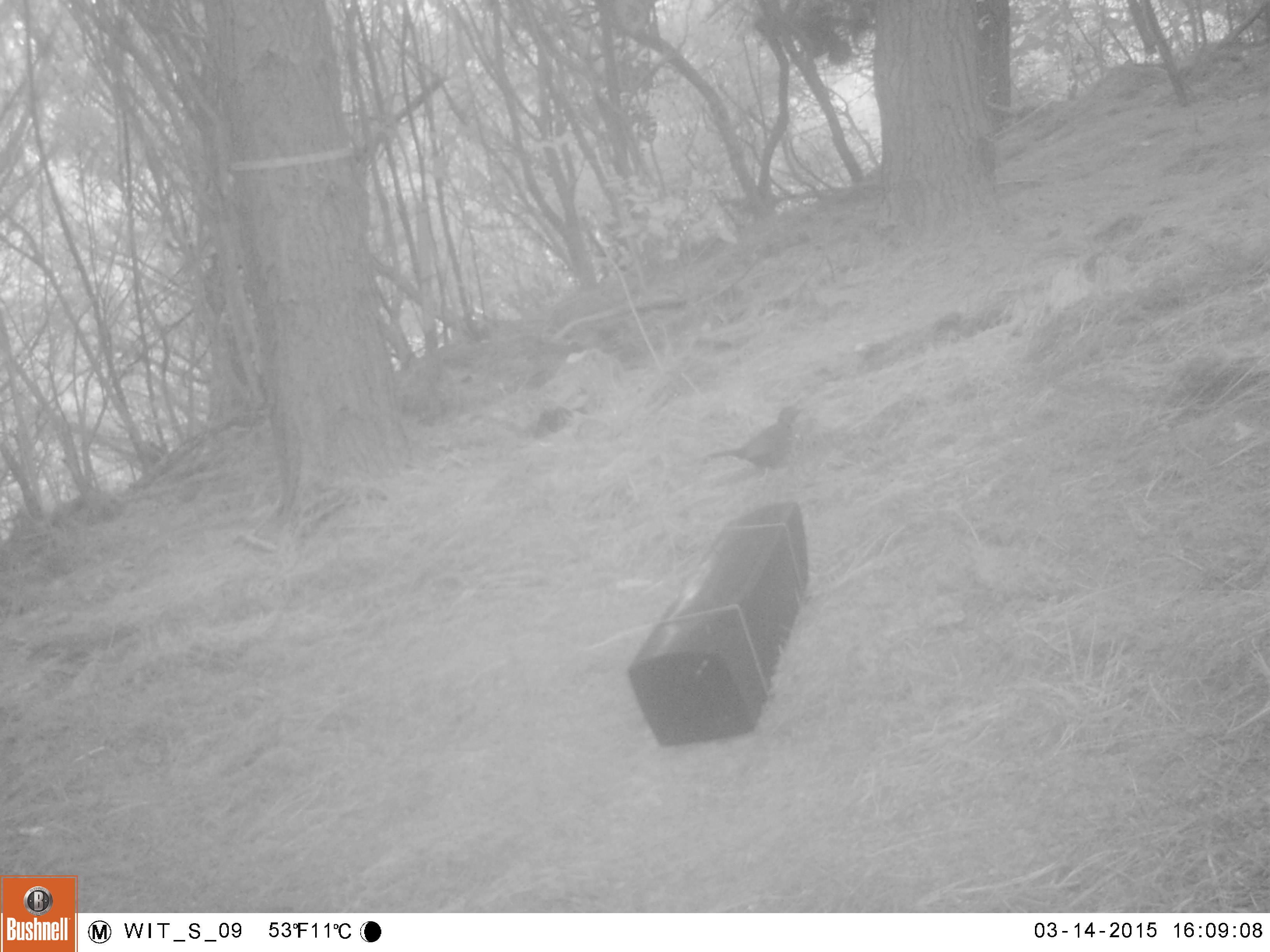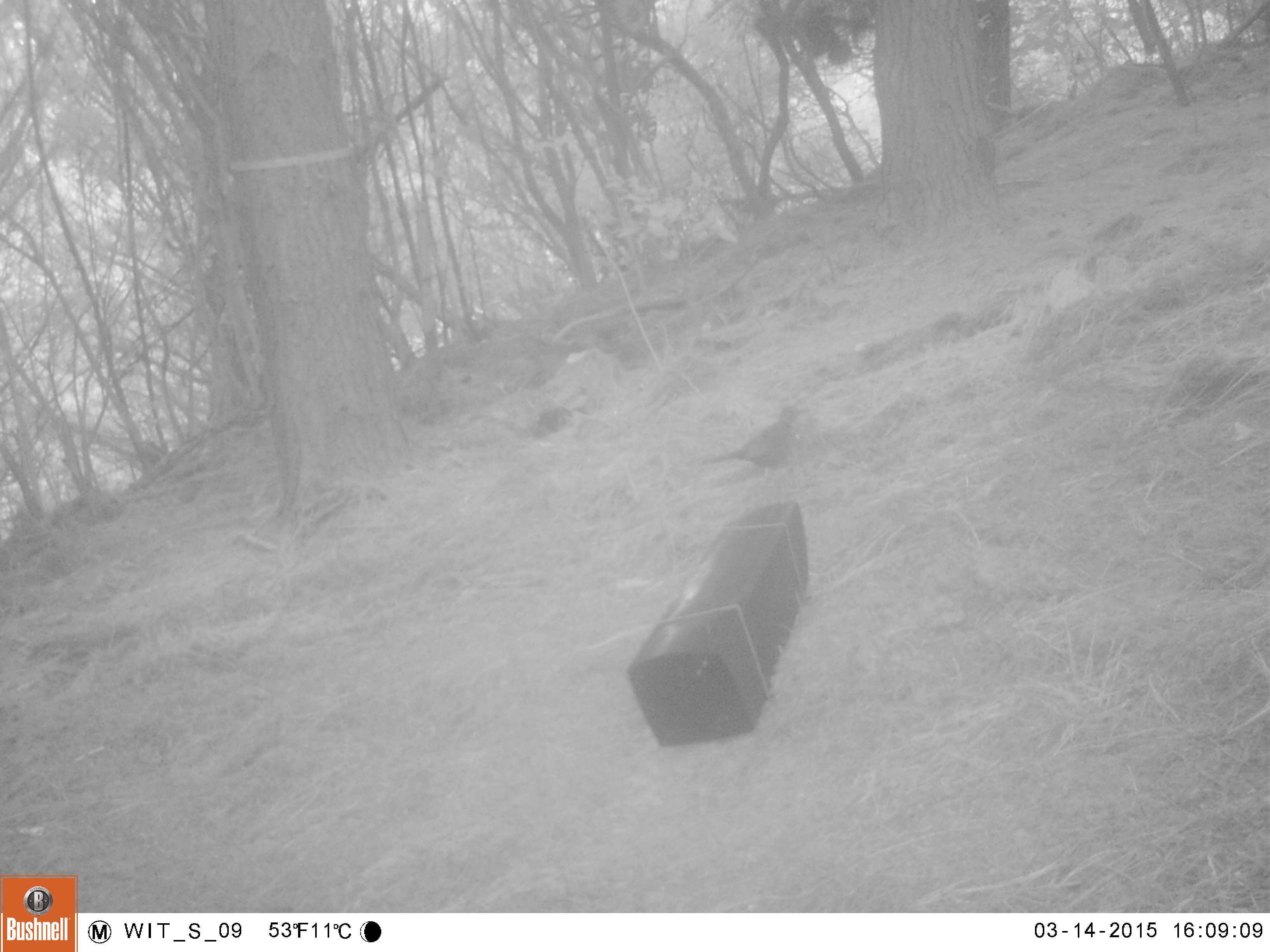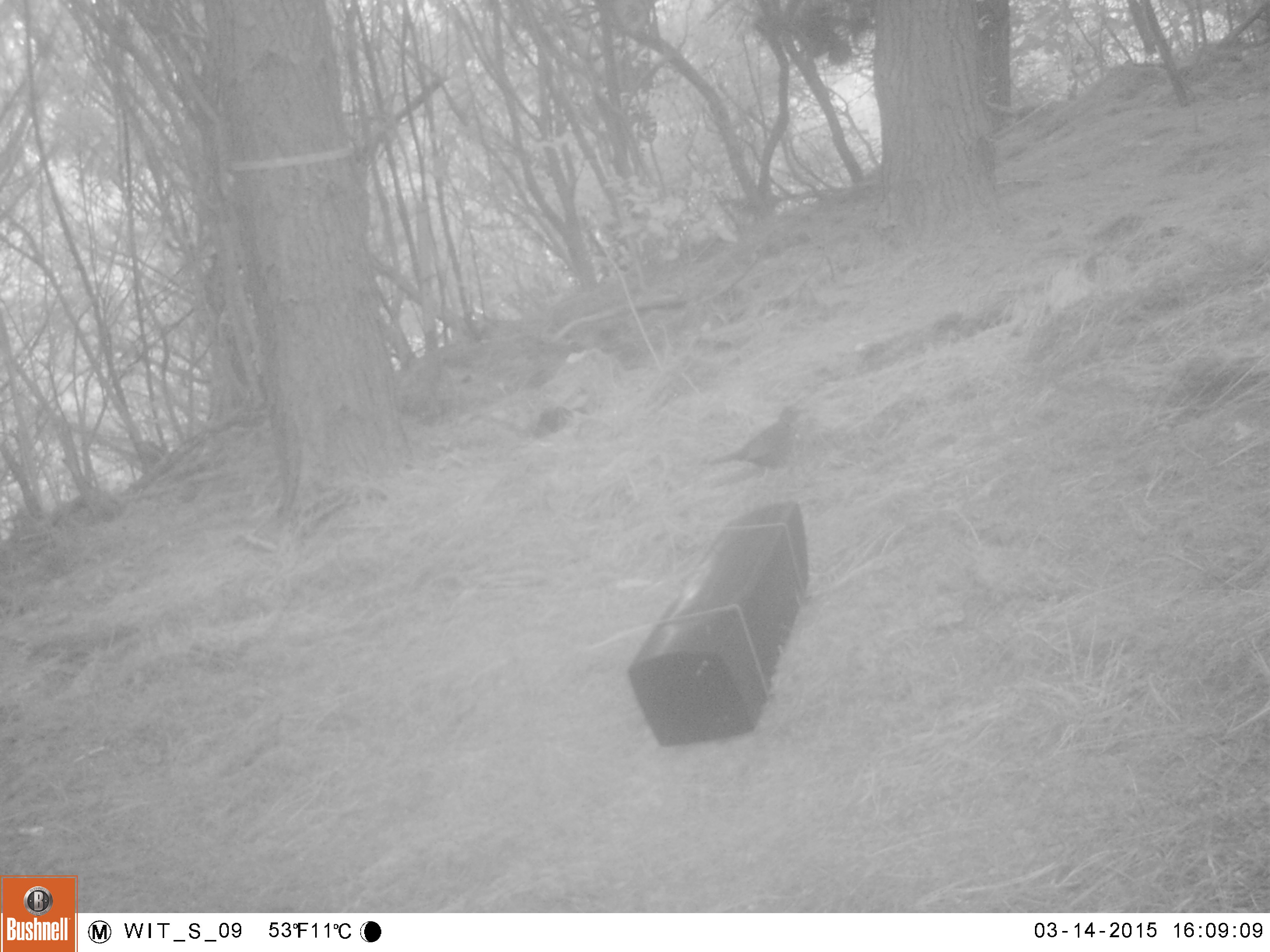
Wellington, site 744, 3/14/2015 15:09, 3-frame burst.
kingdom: Animalia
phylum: Chordata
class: Aves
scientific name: Aves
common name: bird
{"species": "bird (Aves)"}